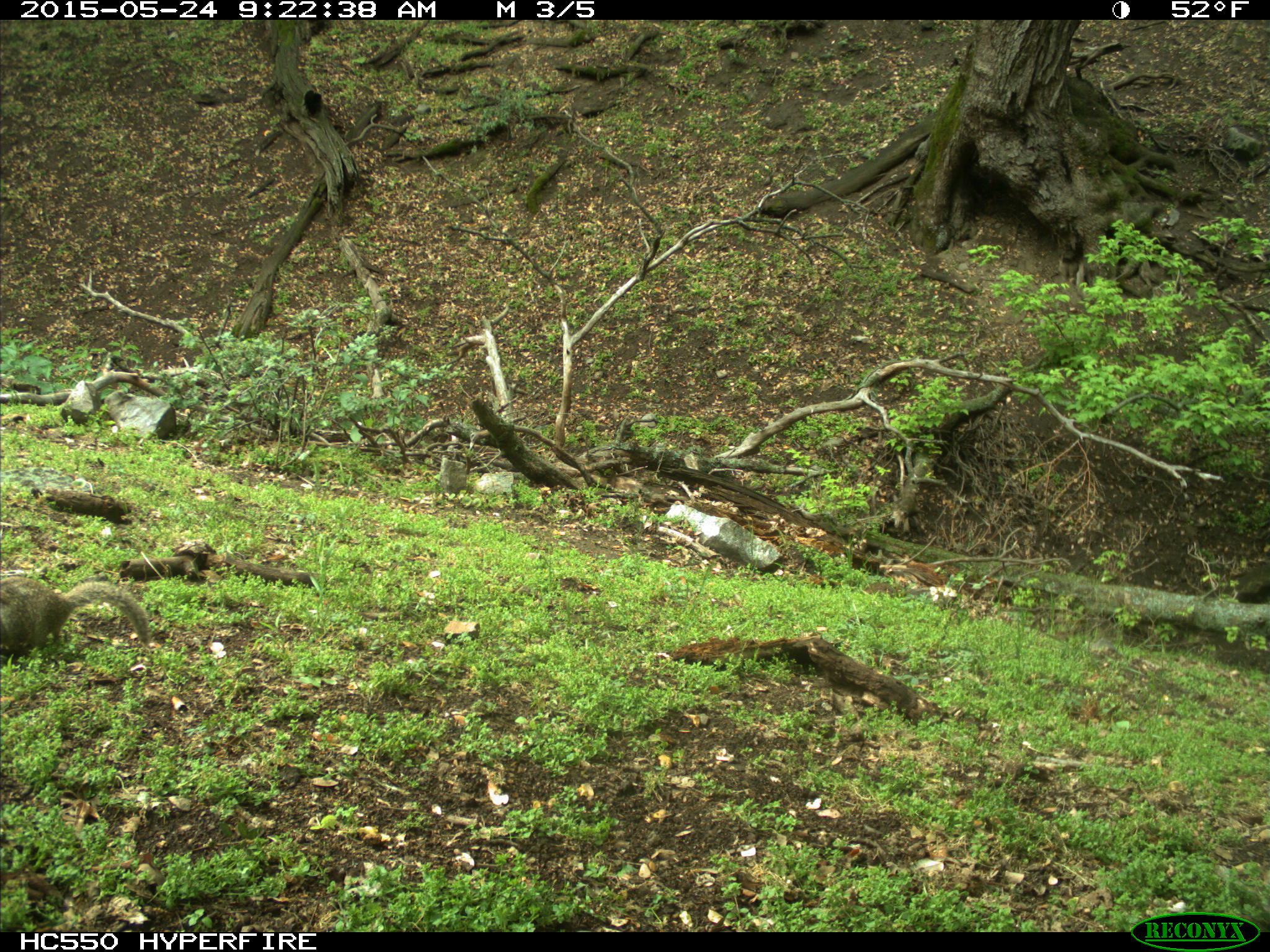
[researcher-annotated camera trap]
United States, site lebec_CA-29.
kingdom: Animalia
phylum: Chordata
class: Mammalia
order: Rodentia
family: Sciuridae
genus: Otospermophilus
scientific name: Otospermophilus beecheyi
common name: california ground squirrel